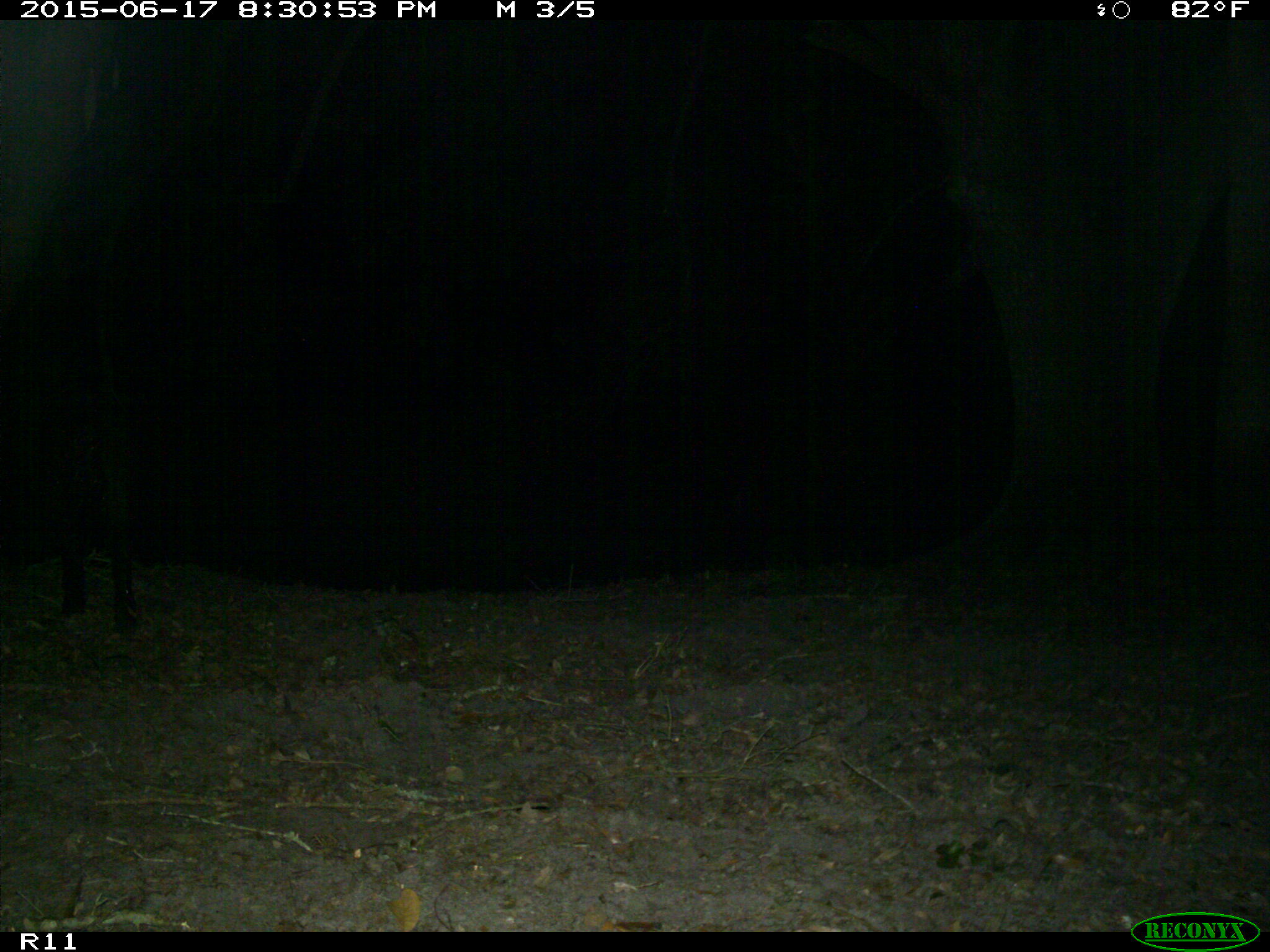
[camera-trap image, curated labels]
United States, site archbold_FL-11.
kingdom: Animalia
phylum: Chordata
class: Mammalia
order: Artiodactyla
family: Suidae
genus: Sus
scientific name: Sus scrofa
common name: wild boar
Sus scrofa (wild boar).